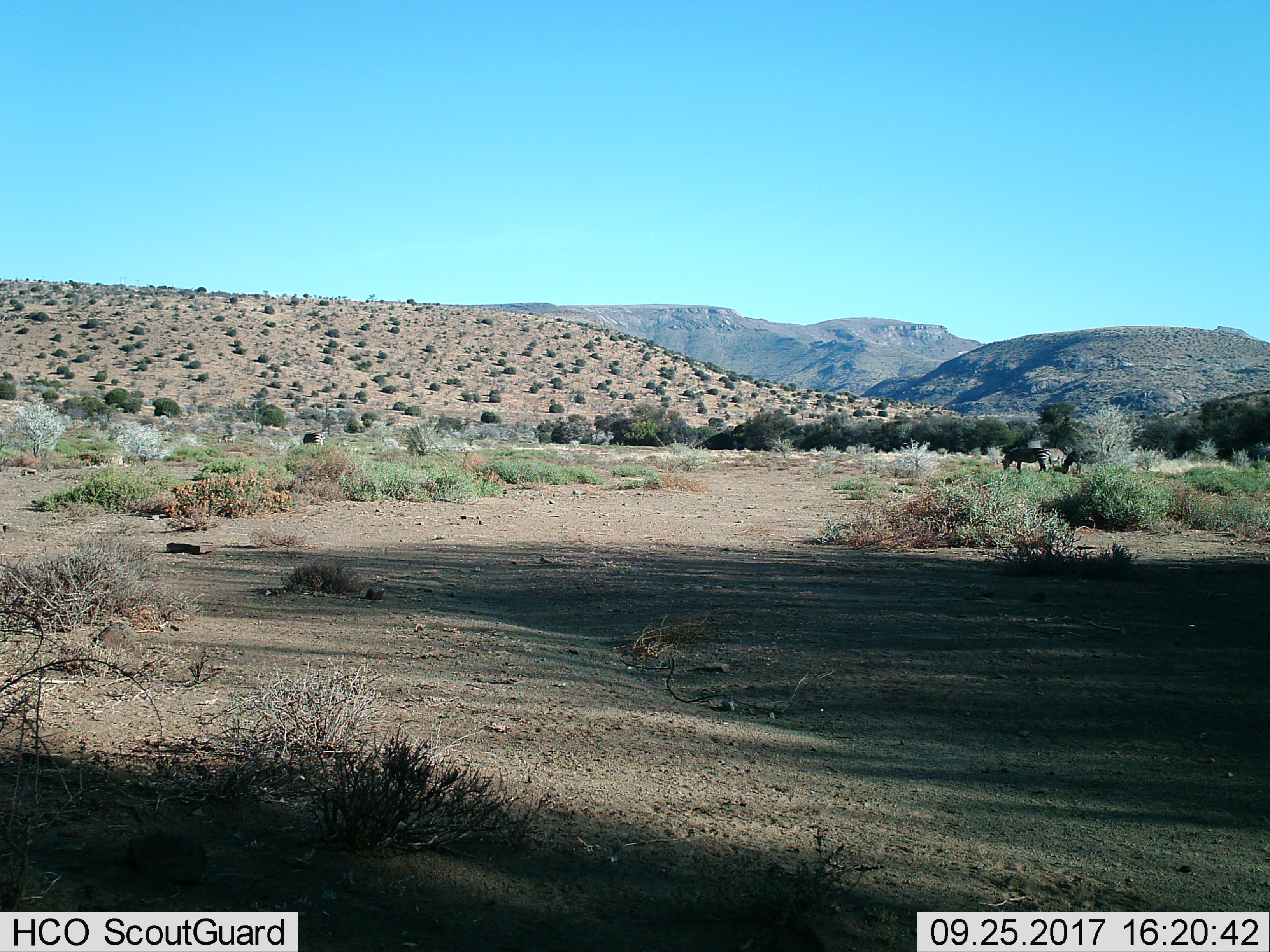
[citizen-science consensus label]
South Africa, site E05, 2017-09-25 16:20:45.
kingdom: Animalia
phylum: Chordata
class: Mammalia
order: Perissodactyla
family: Equidae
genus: Equus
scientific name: Equus zebra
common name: mountain zebra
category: zebramountain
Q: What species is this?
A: Zebramountain (mountain zebra) (Equus zebra).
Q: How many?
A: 4.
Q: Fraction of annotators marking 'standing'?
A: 38%.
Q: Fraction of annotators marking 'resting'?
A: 0%.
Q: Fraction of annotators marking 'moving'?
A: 38%.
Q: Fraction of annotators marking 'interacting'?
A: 12%.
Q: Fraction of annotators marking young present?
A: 25%.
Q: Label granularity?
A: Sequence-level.